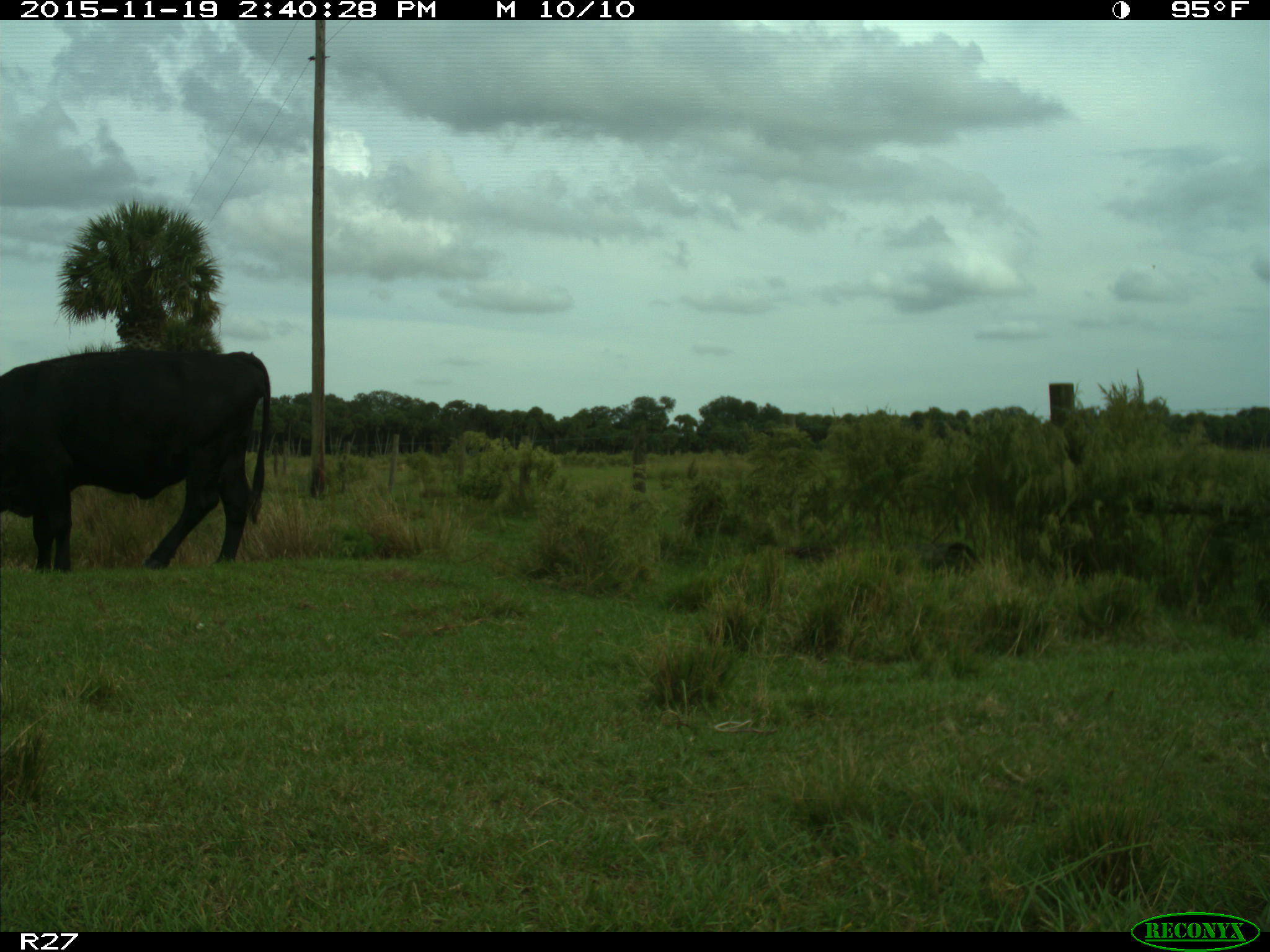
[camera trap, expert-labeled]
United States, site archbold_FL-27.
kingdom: Animalia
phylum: Chordata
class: Mammalia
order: Artiodactyla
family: Bovidae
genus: Bos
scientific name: Bos taurus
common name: domestic cow